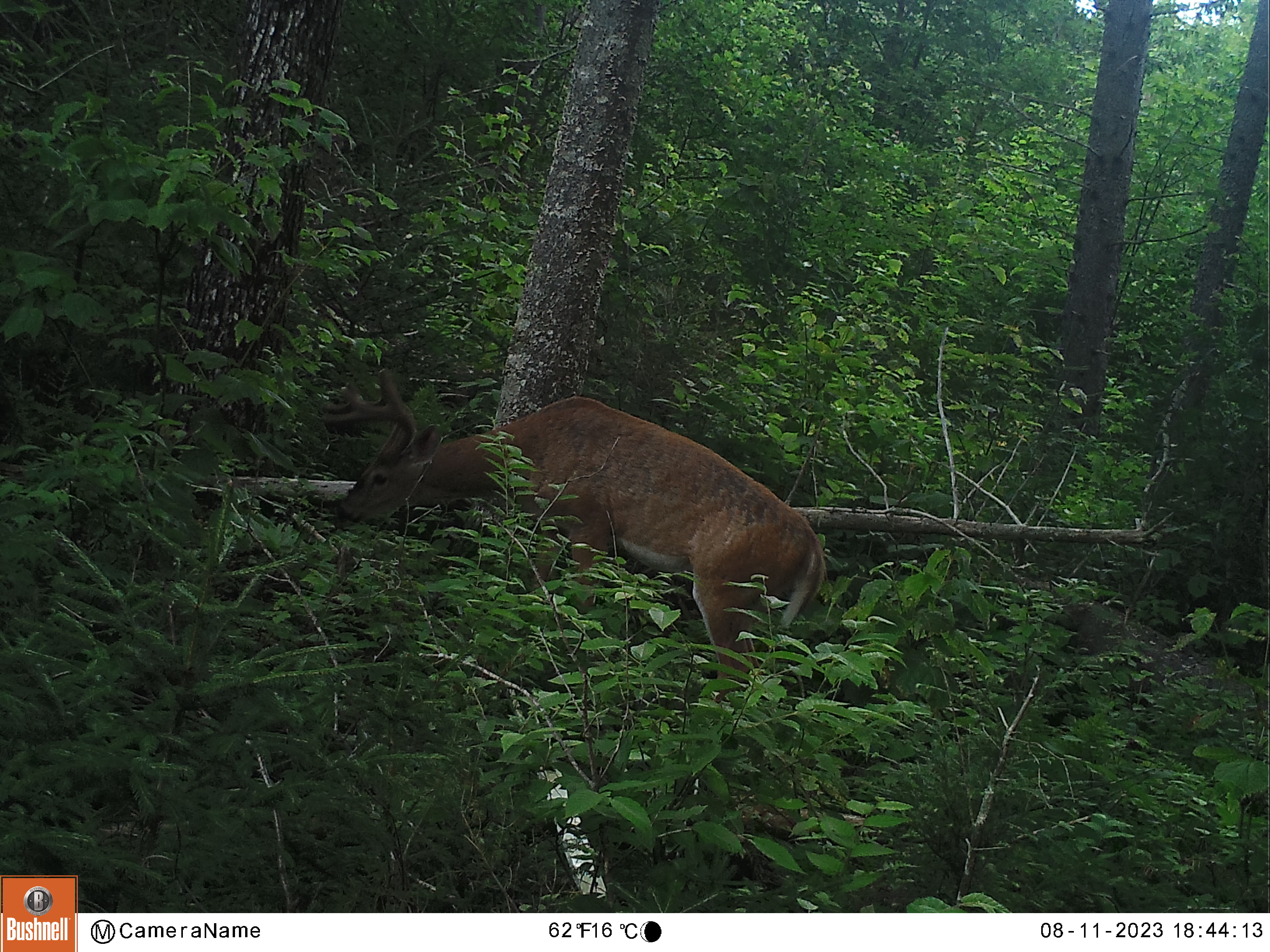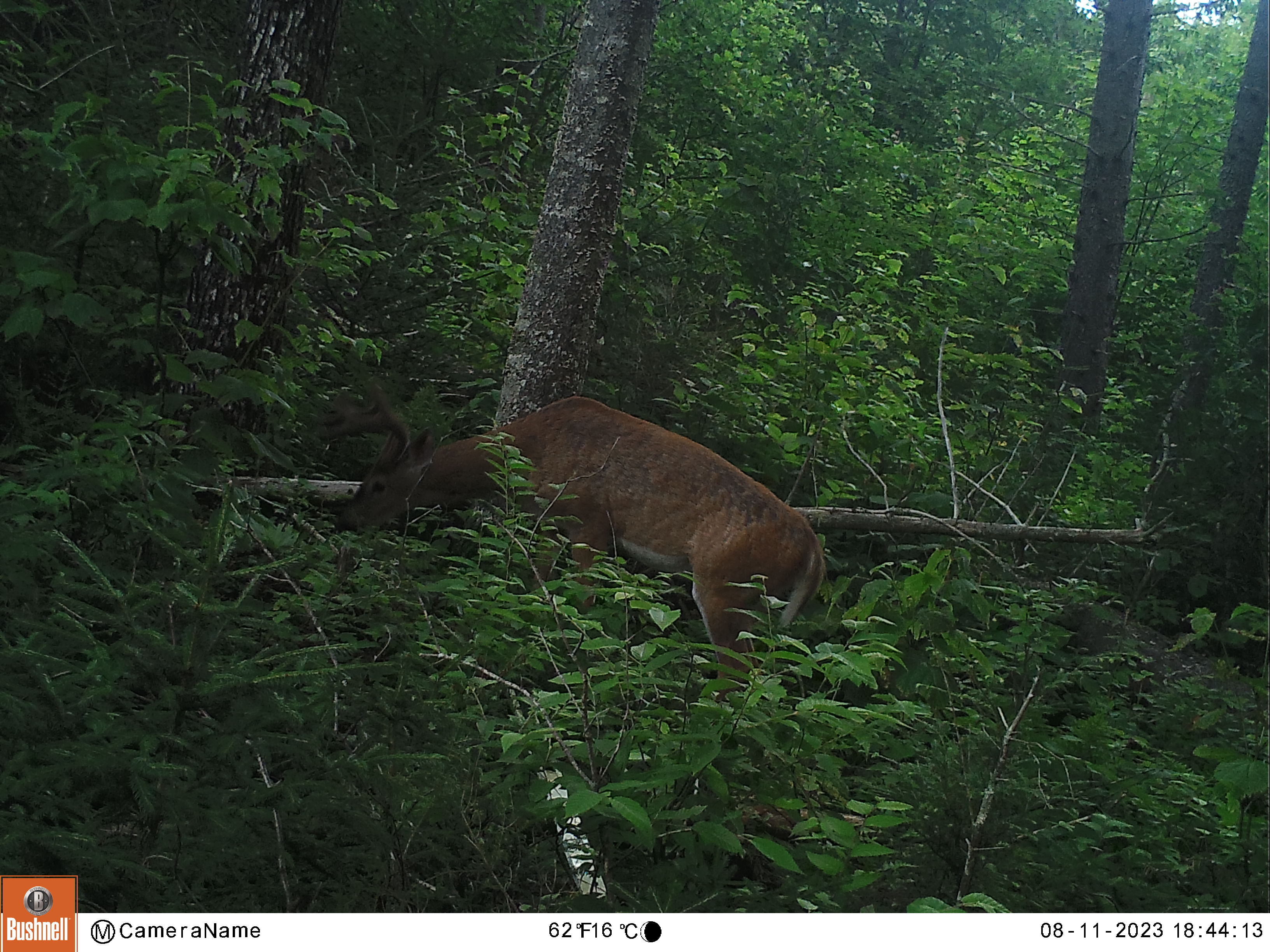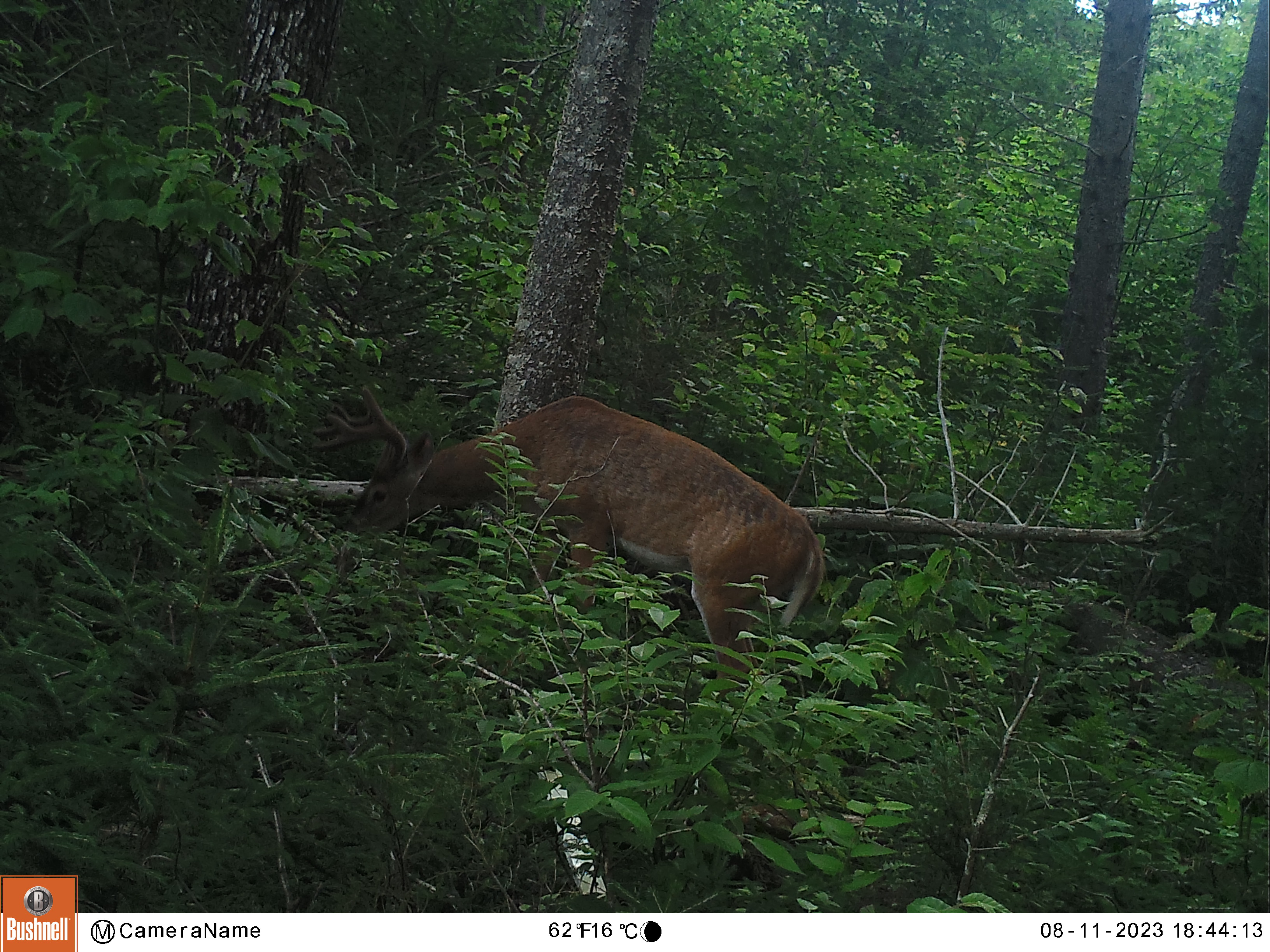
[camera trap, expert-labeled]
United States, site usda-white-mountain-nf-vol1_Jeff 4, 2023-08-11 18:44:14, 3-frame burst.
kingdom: Animalia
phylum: Chordata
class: Mammalia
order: Artiodactyla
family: Cervidae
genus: Odocoileus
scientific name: Odocoileus virginianus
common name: white-tailed deer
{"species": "white-tailed deer (Odocoileus virginianus)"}